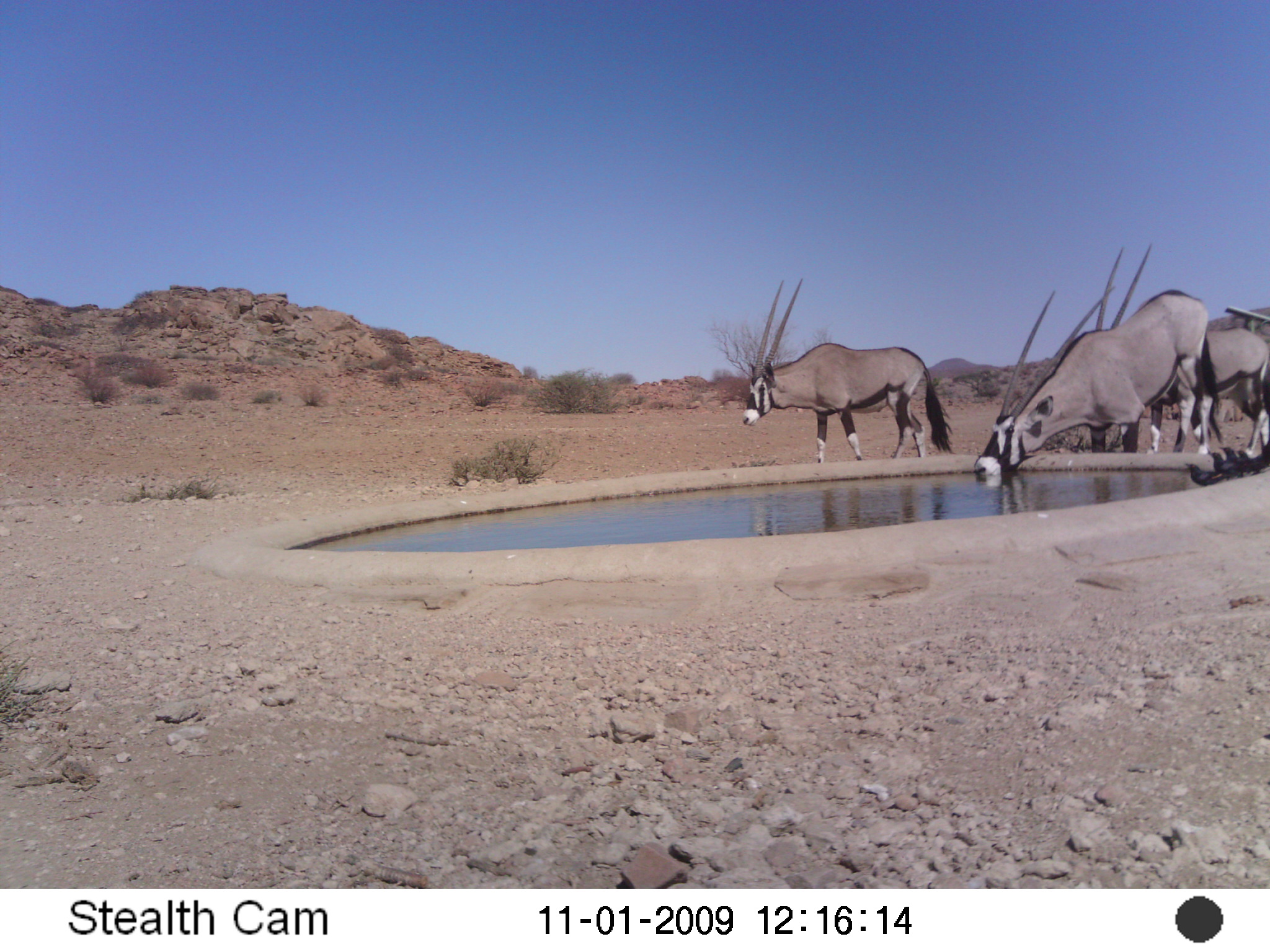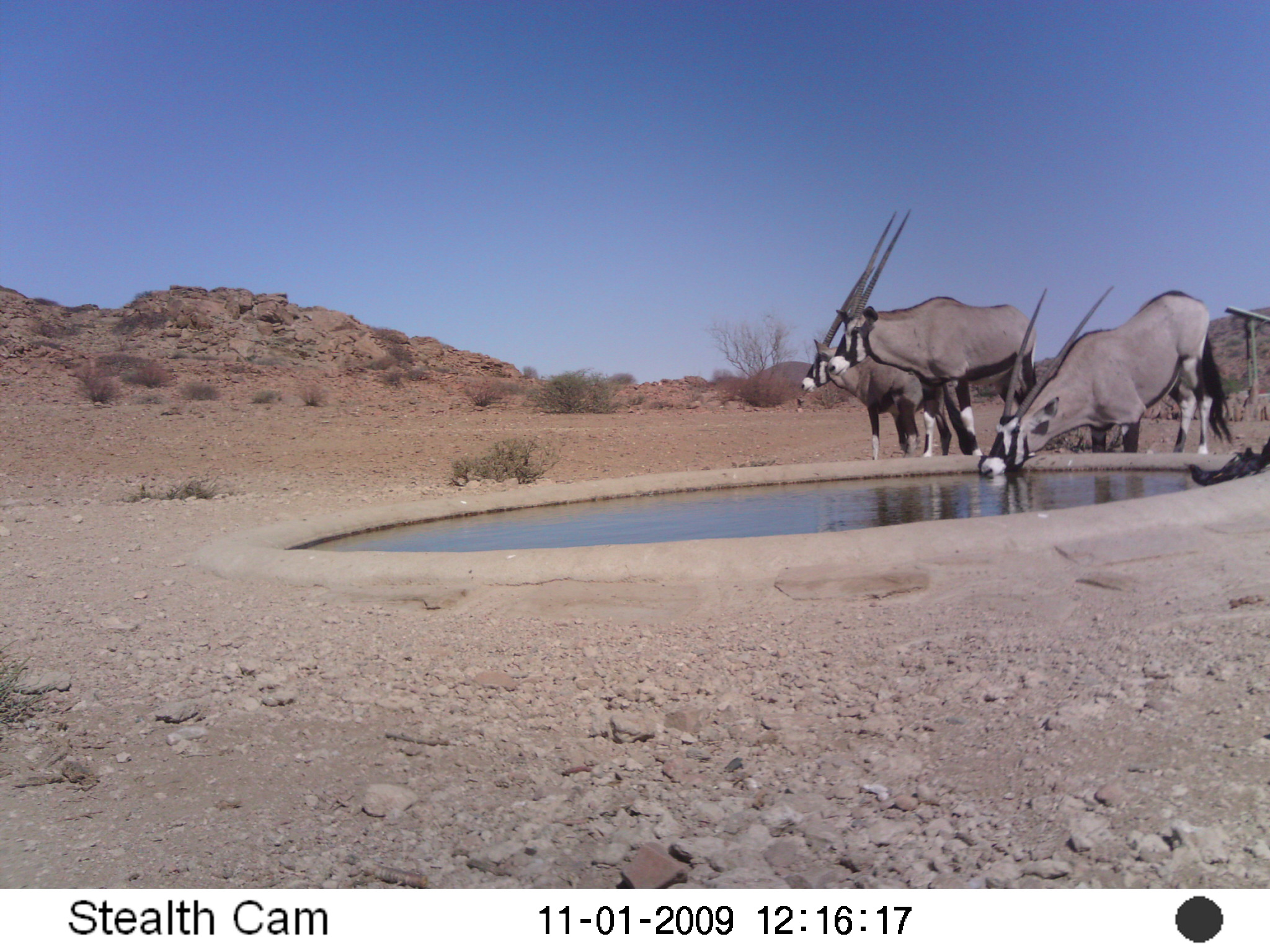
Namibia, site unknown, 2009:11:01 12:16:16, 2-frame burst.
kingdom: Animalia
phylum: Chordata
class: Mammalia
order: Artiodactyla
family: Bovidae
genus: Oryx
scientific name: Oryx gazella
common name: gemsbok